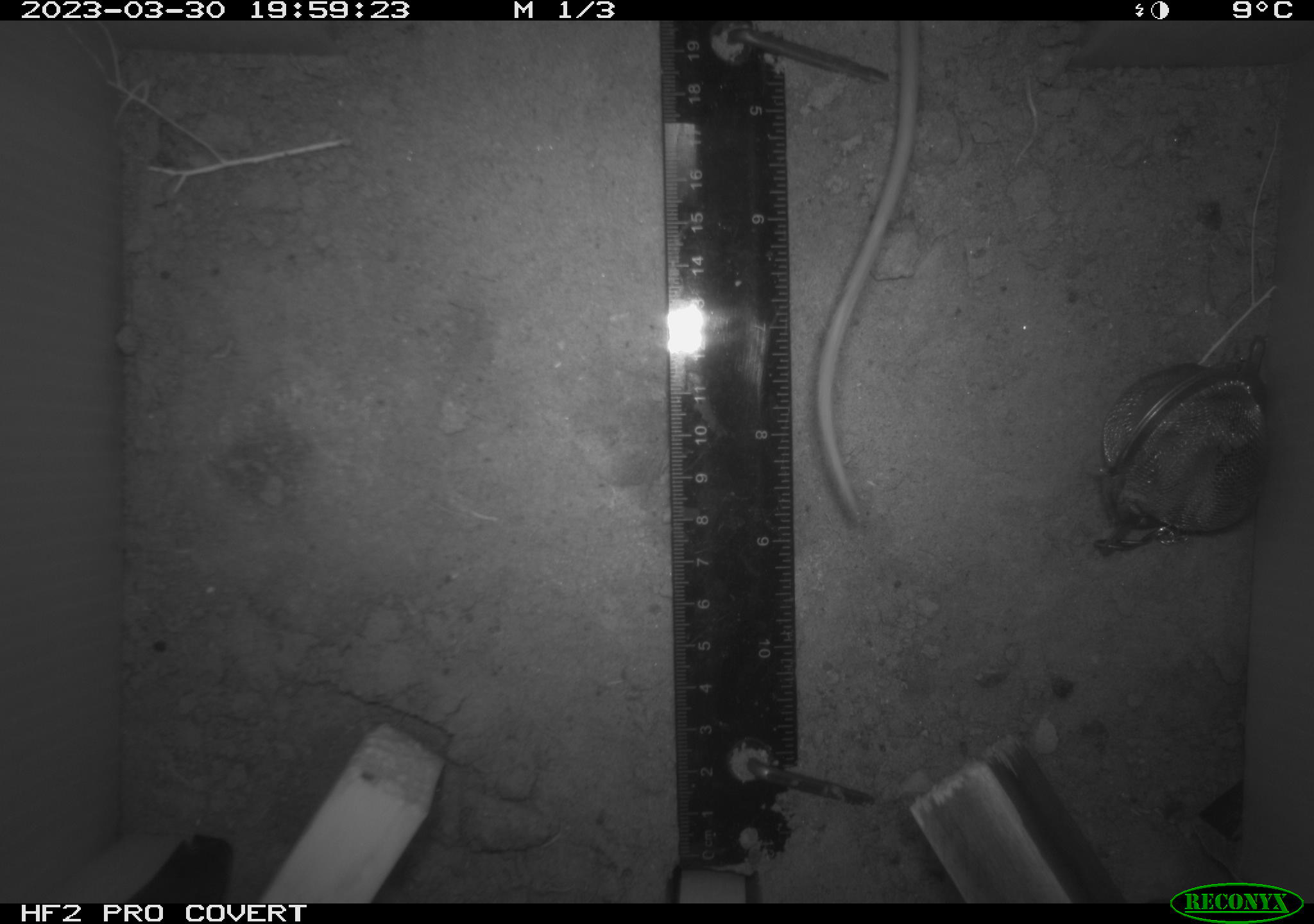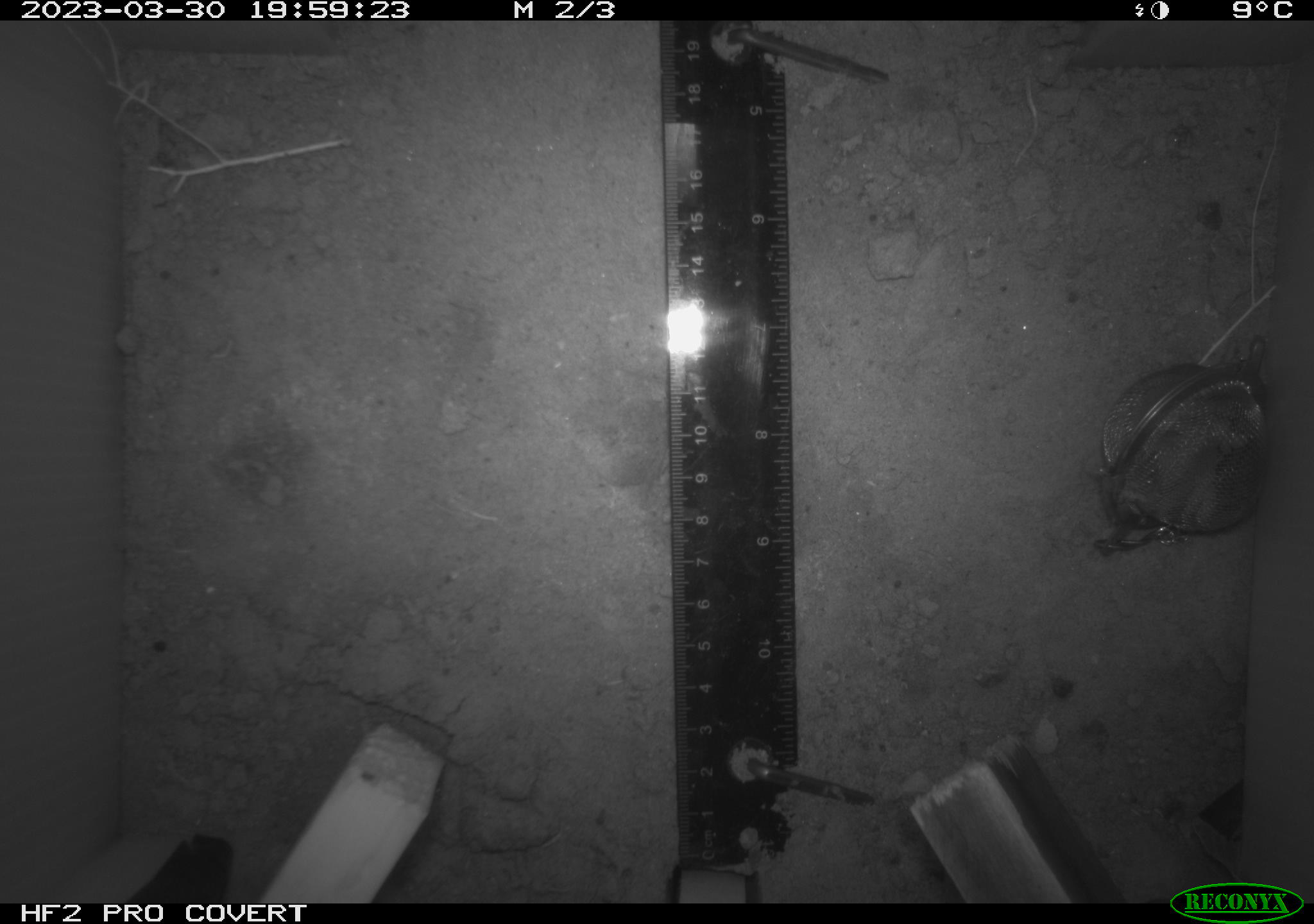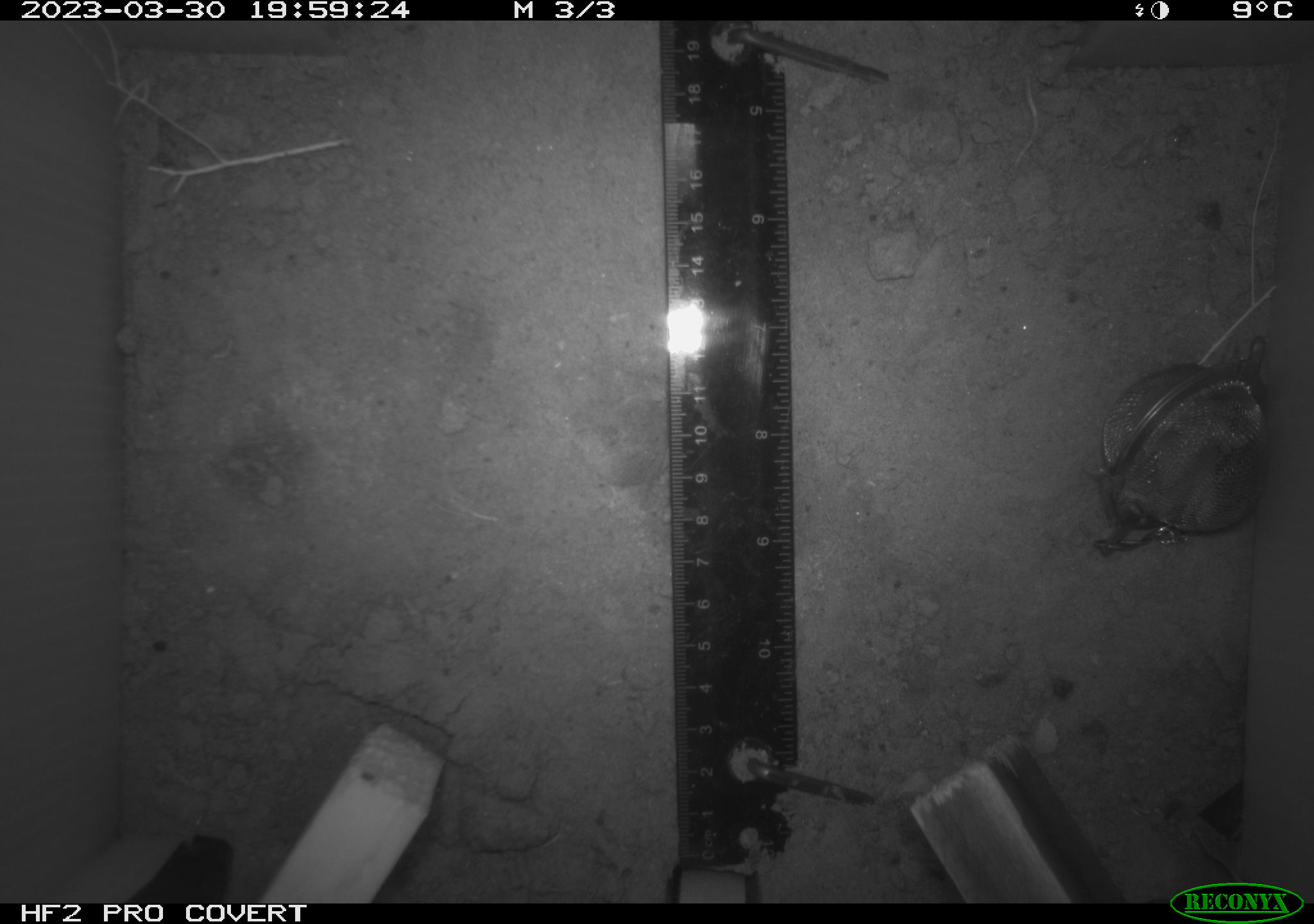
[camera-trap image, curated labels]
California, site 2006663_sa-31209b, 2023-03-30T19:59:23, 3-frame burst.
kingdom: Animalia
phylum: Chordata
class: Mammalia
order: Rodentia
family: Cricetidae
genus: Peromyscus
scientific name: Peromyscus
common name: deer mice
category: peromyscus species